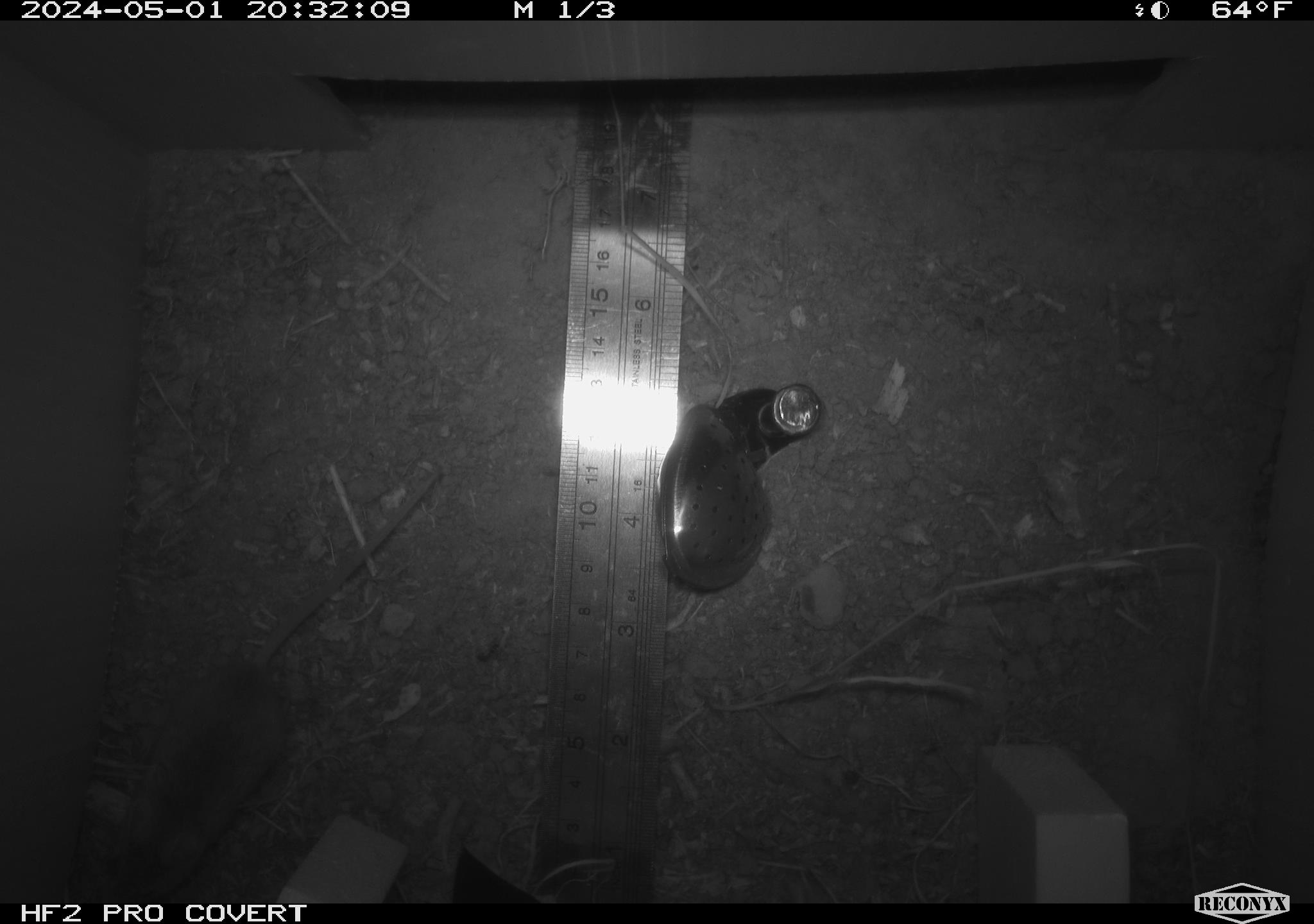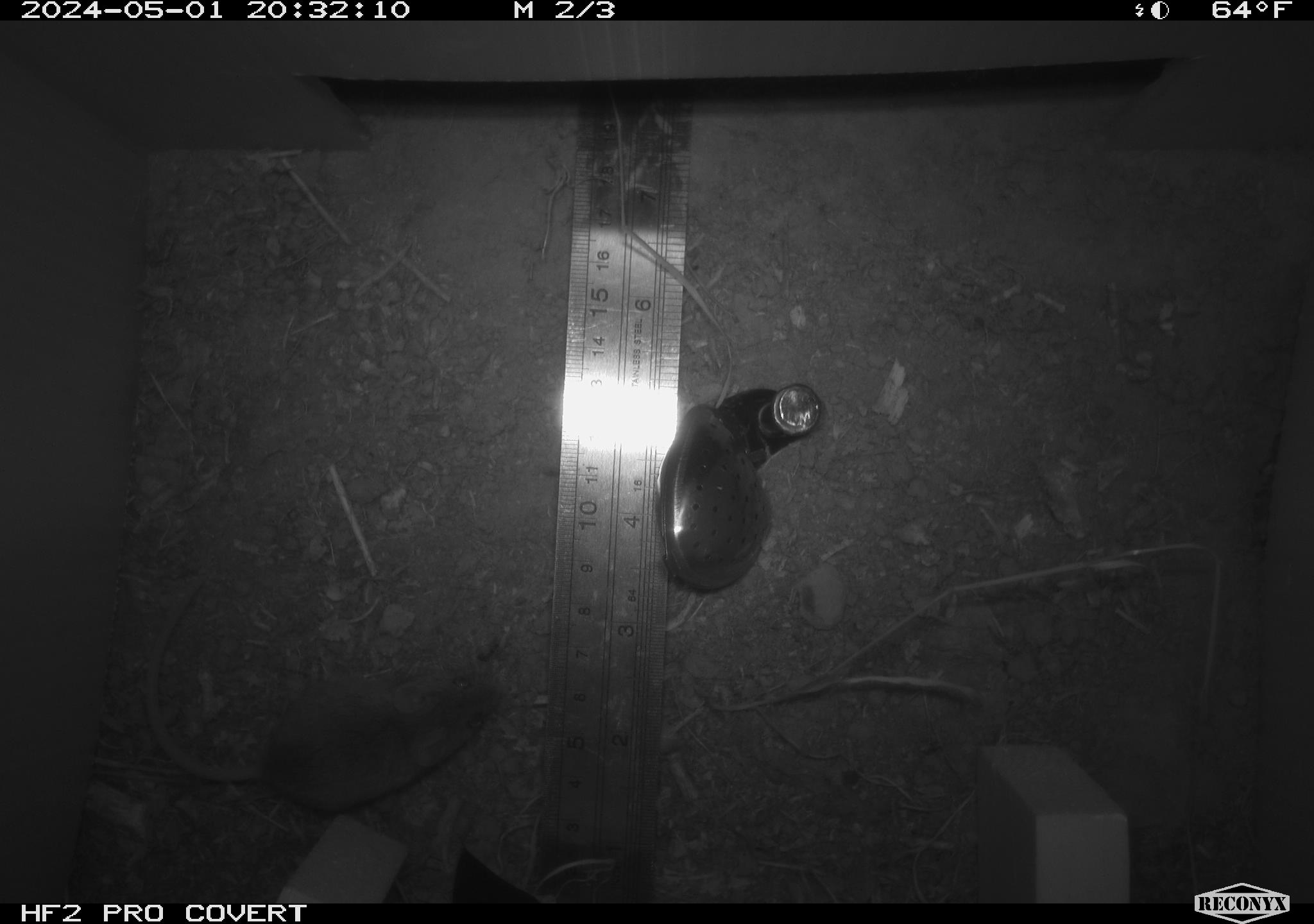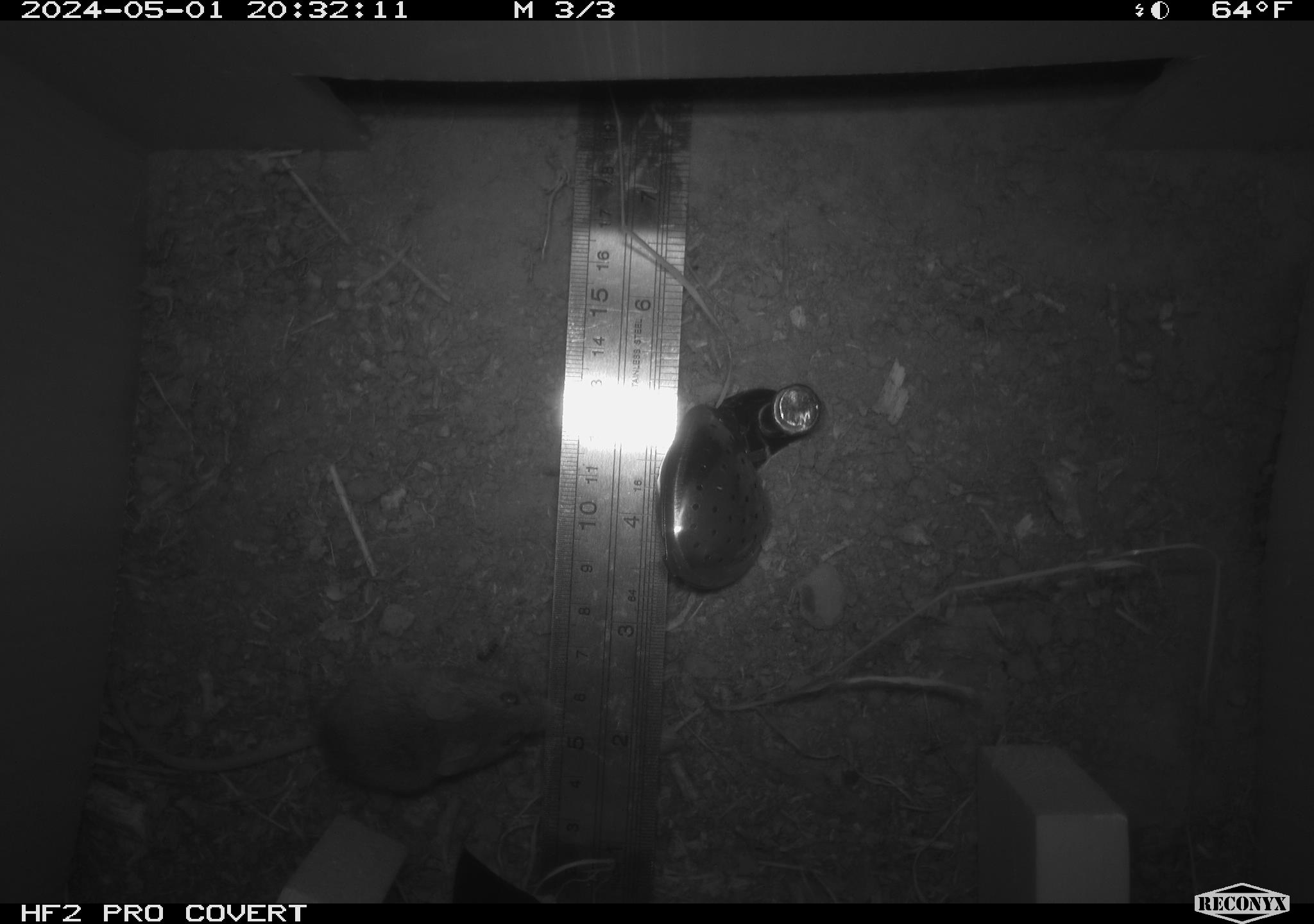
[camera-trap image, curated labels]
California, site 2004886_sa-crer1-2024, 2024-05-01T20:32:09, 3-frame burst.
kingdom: Animalia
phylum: Chordata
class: Mammalia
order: Rodentia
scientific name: Rodentia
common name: mouse species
Mouse species (Rodentia).